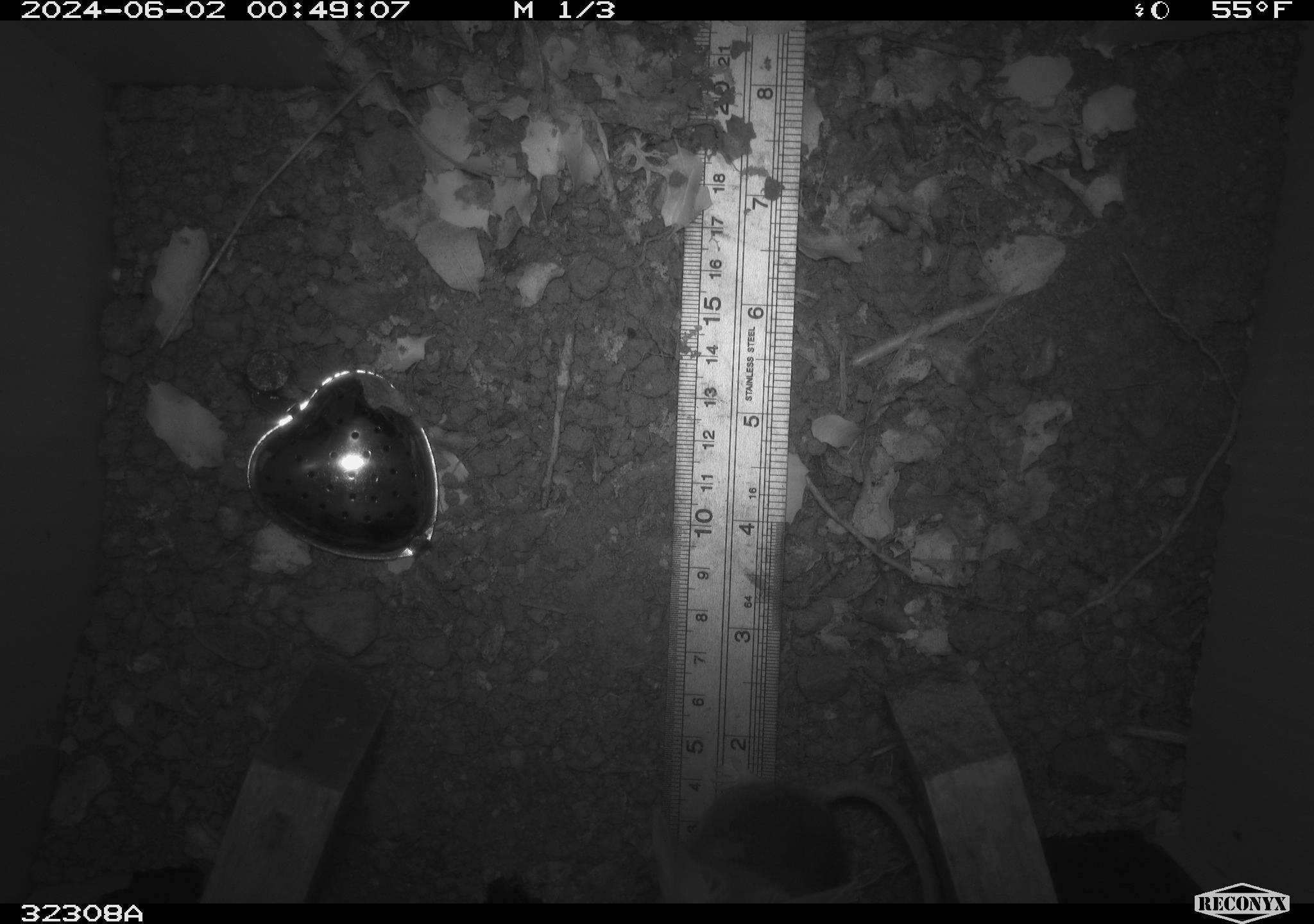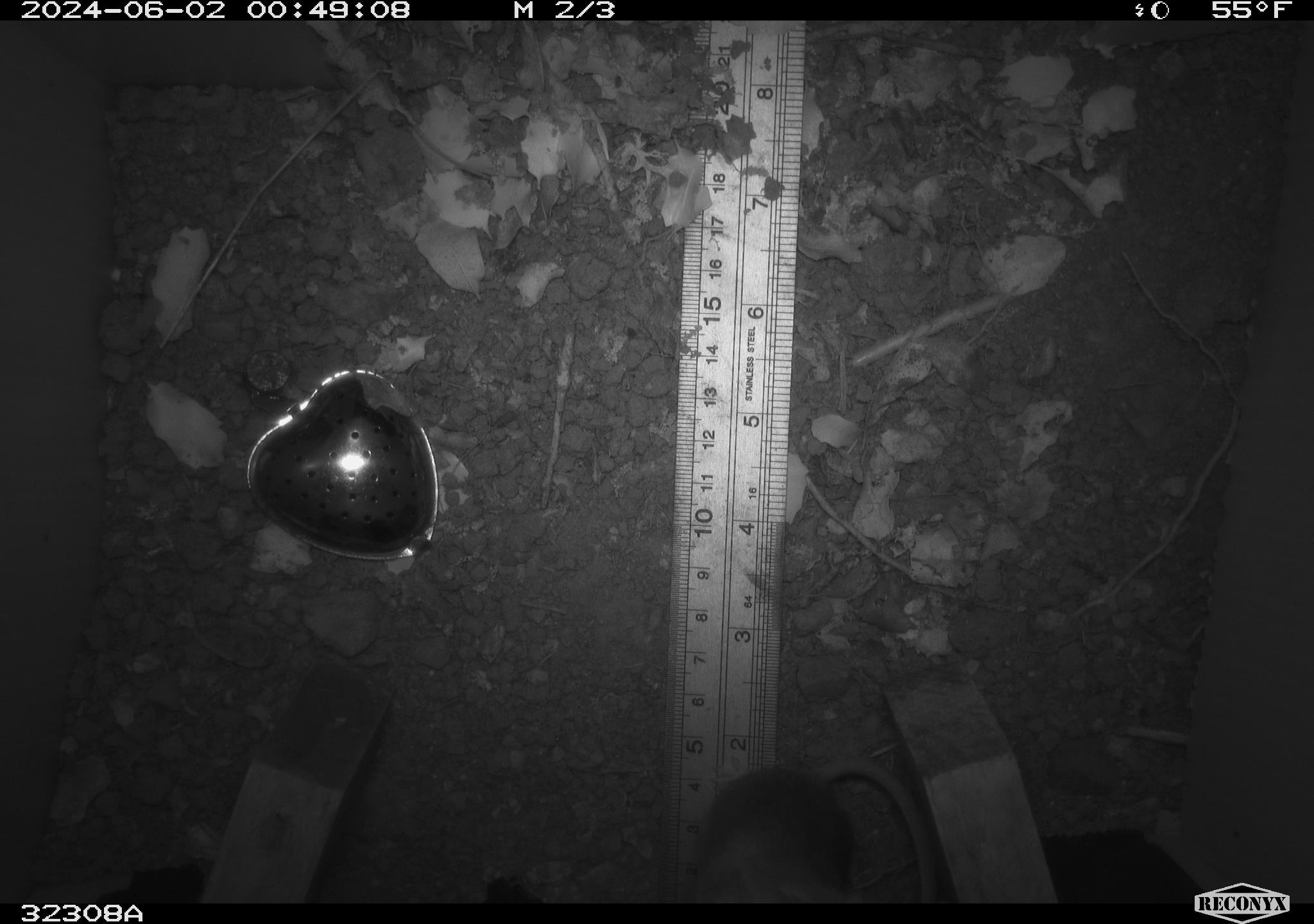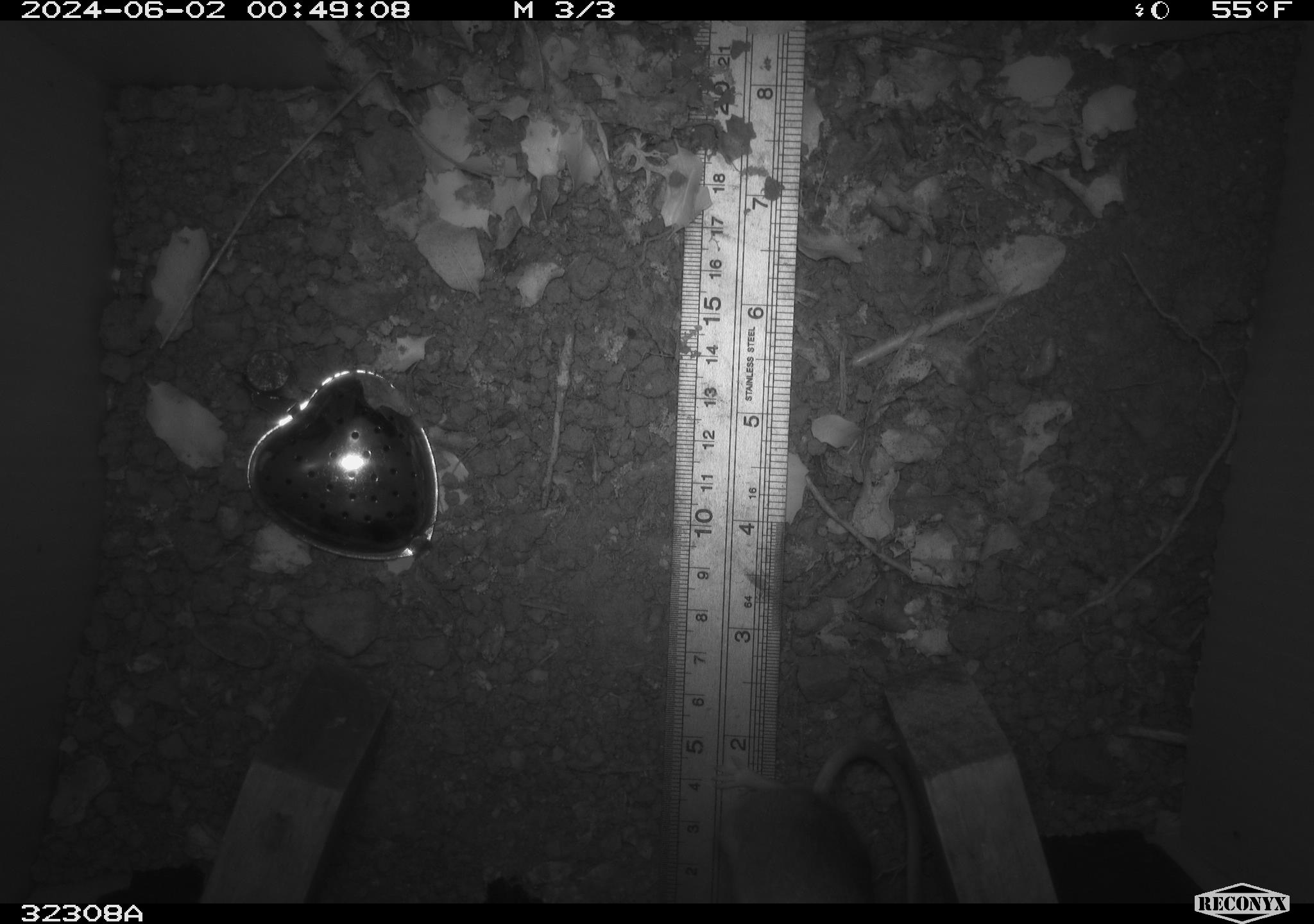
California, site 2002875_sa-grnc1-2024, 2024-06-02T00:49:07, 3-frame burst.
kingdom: Animalia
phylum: Chordata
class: Mammalia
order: Rodentia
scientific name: Rodentia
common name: rodent